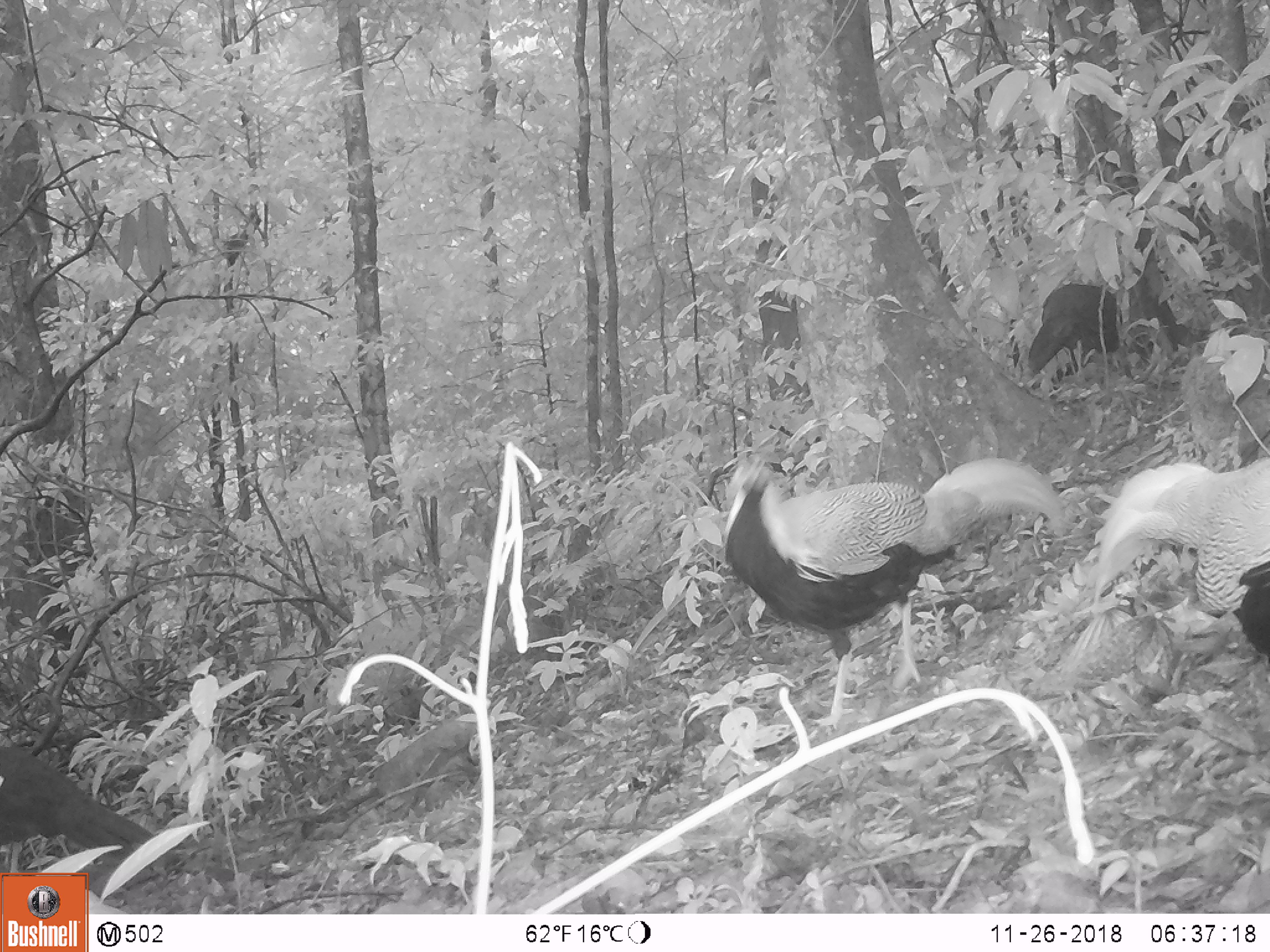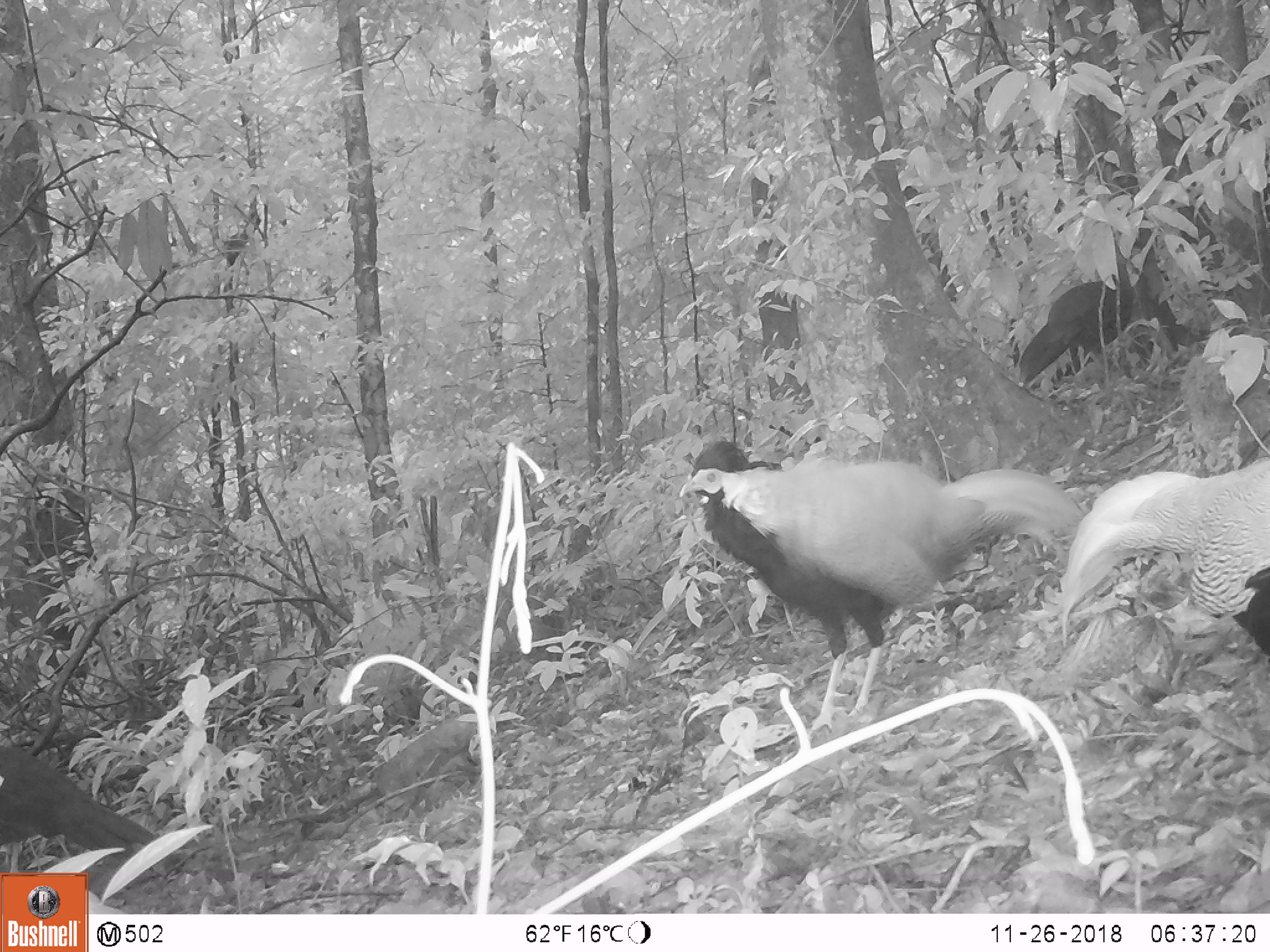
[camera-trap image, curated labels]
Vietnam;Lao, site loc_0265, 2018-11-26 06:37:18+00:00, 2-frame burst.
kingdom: Animalia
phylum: Chordata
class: Aves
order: Galliformes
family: Phasianidae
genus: Lophura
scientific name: Lophura nycthemera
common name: silver pheasant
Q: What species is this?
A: Silver pheasant (Lophura nycthemera).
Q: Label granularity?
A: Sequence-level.